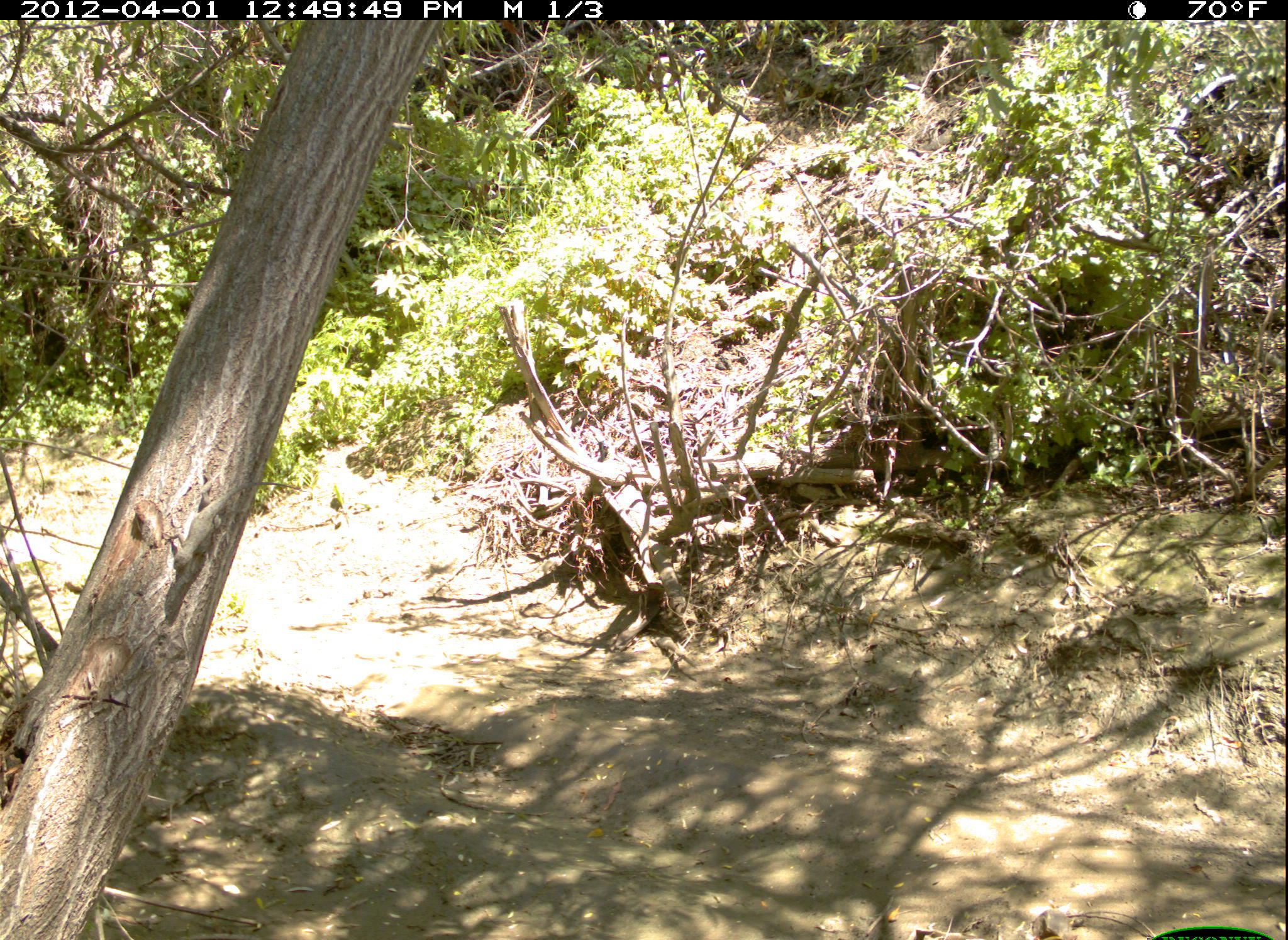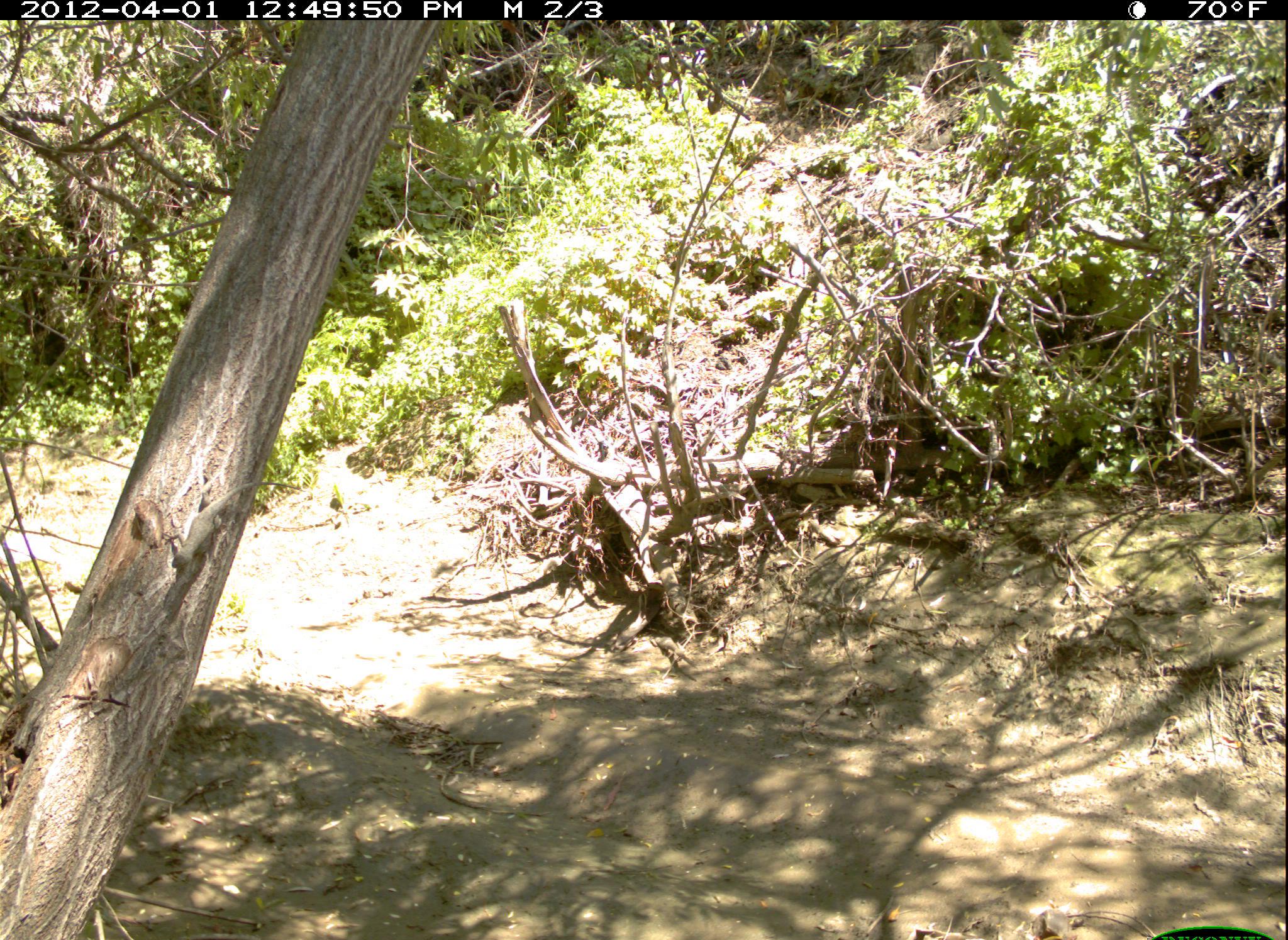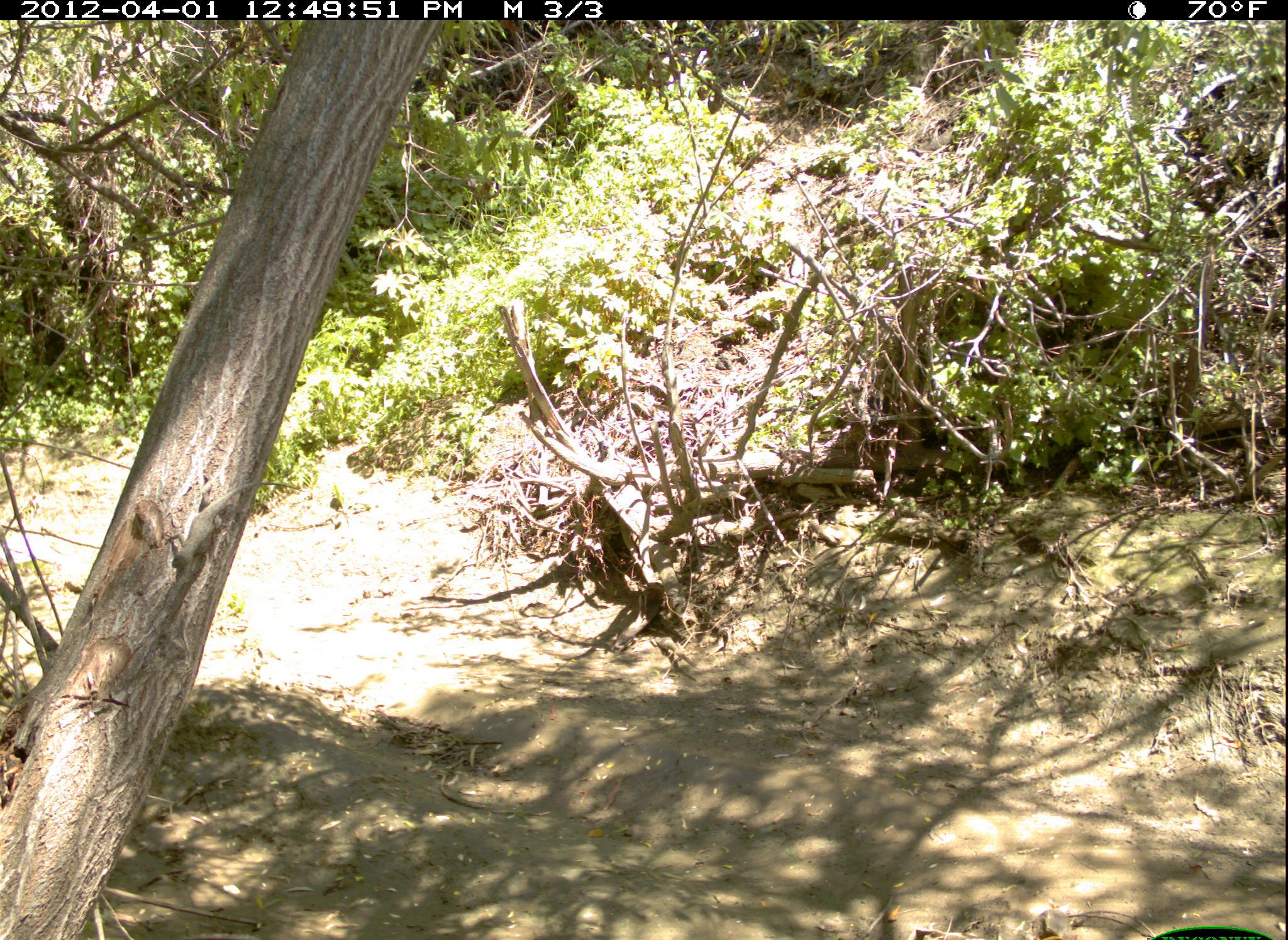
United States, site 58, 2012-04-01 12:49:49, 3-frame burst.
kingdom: Animalia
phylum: Chordata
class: Reptilia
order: Squamata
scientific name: Squamata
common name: lizard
Lizard (Squamata).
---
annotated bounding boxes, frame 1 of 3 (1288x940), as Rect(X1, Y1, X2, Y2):
lizard: Rect(159, 481, 309, 571)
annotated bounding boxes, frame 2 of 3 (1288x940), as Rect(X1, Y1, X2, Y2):
lizard: Rect(158, 480, 308, 570)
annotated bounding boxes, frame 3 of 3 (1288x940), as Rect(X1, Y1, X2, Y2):
lizard: Rect(159, 480, 307, 569)